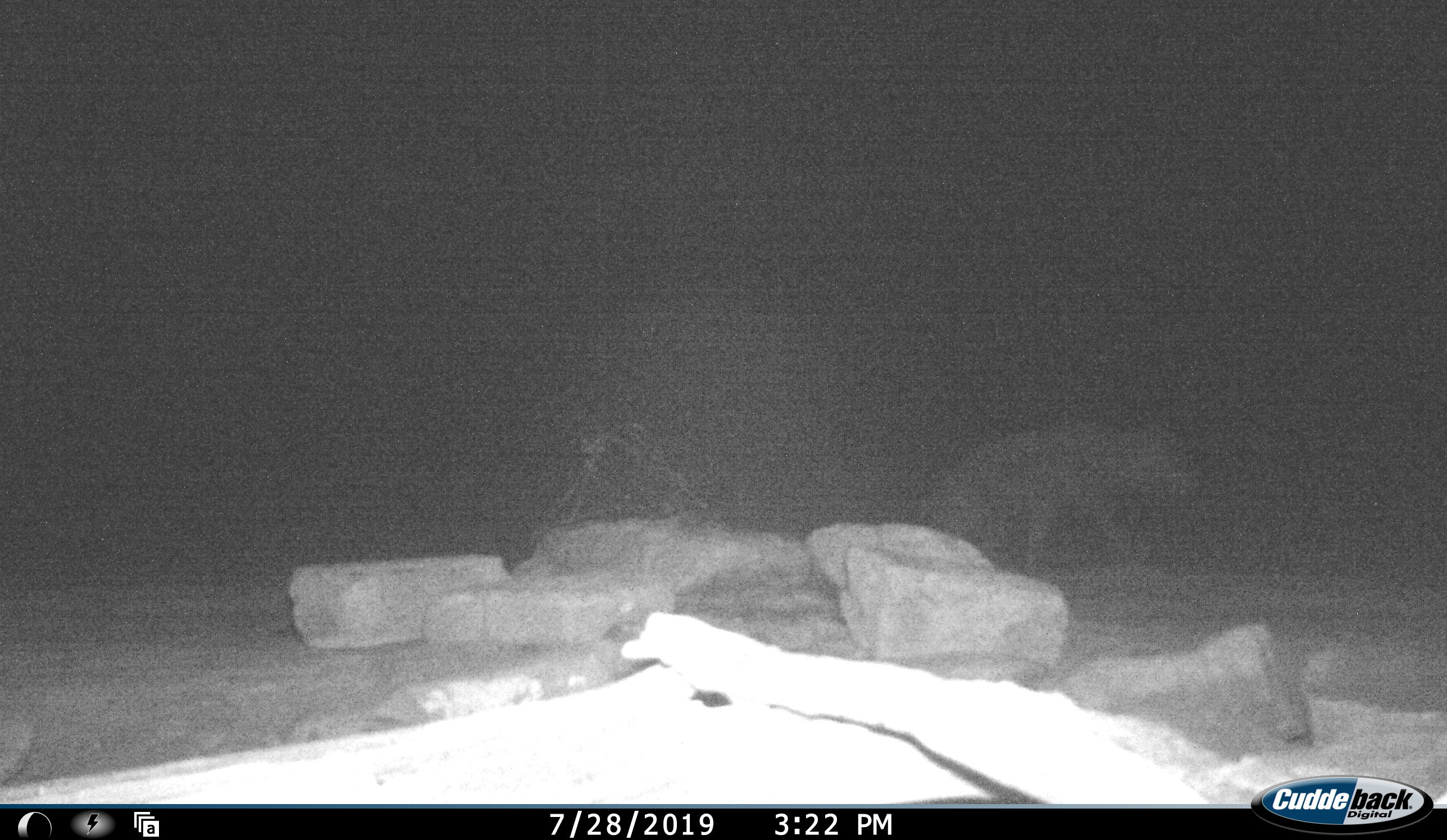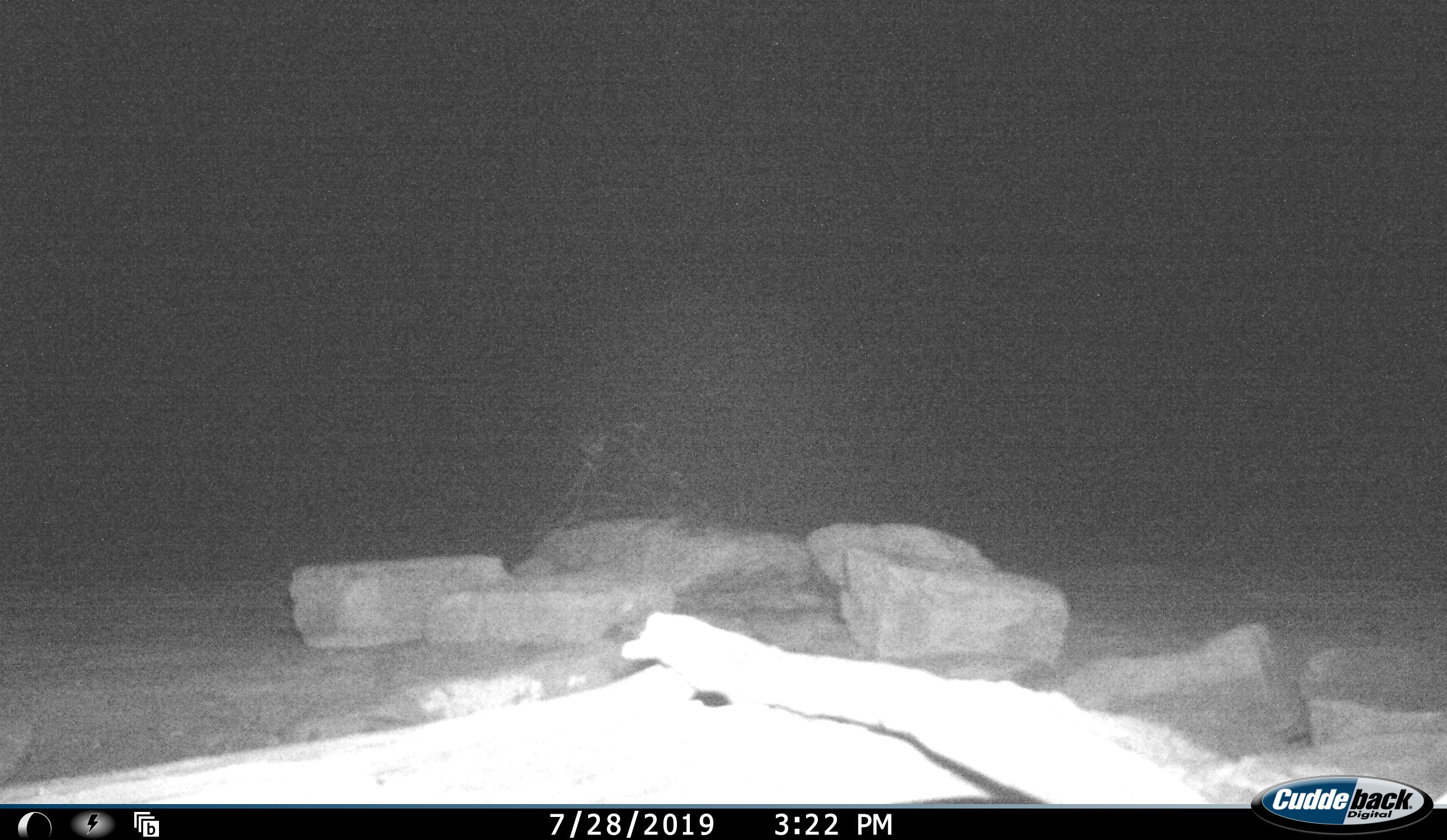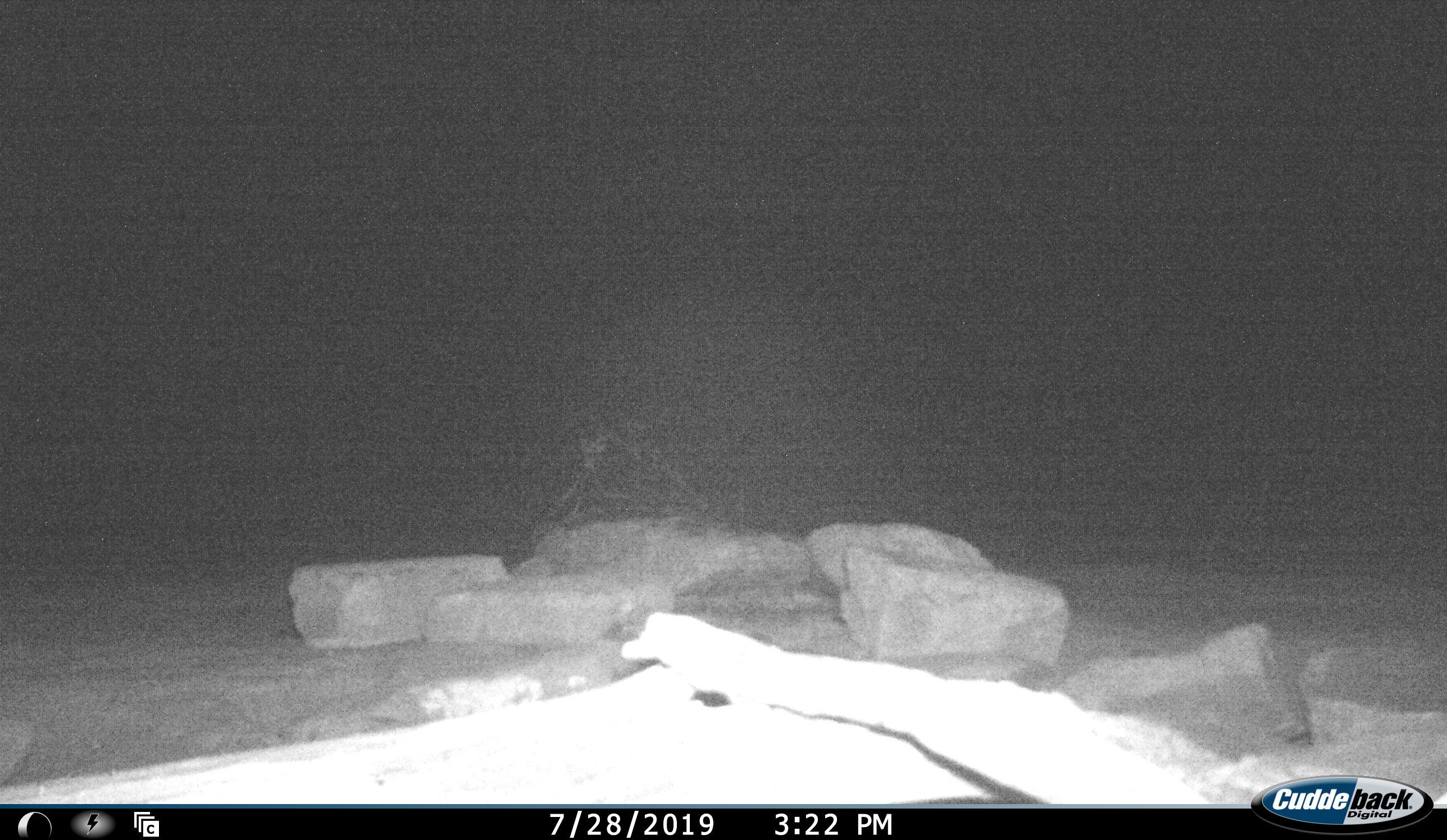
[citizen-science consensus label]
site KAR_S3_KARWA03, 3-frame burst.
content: unidentified animal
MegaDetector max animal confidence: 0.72